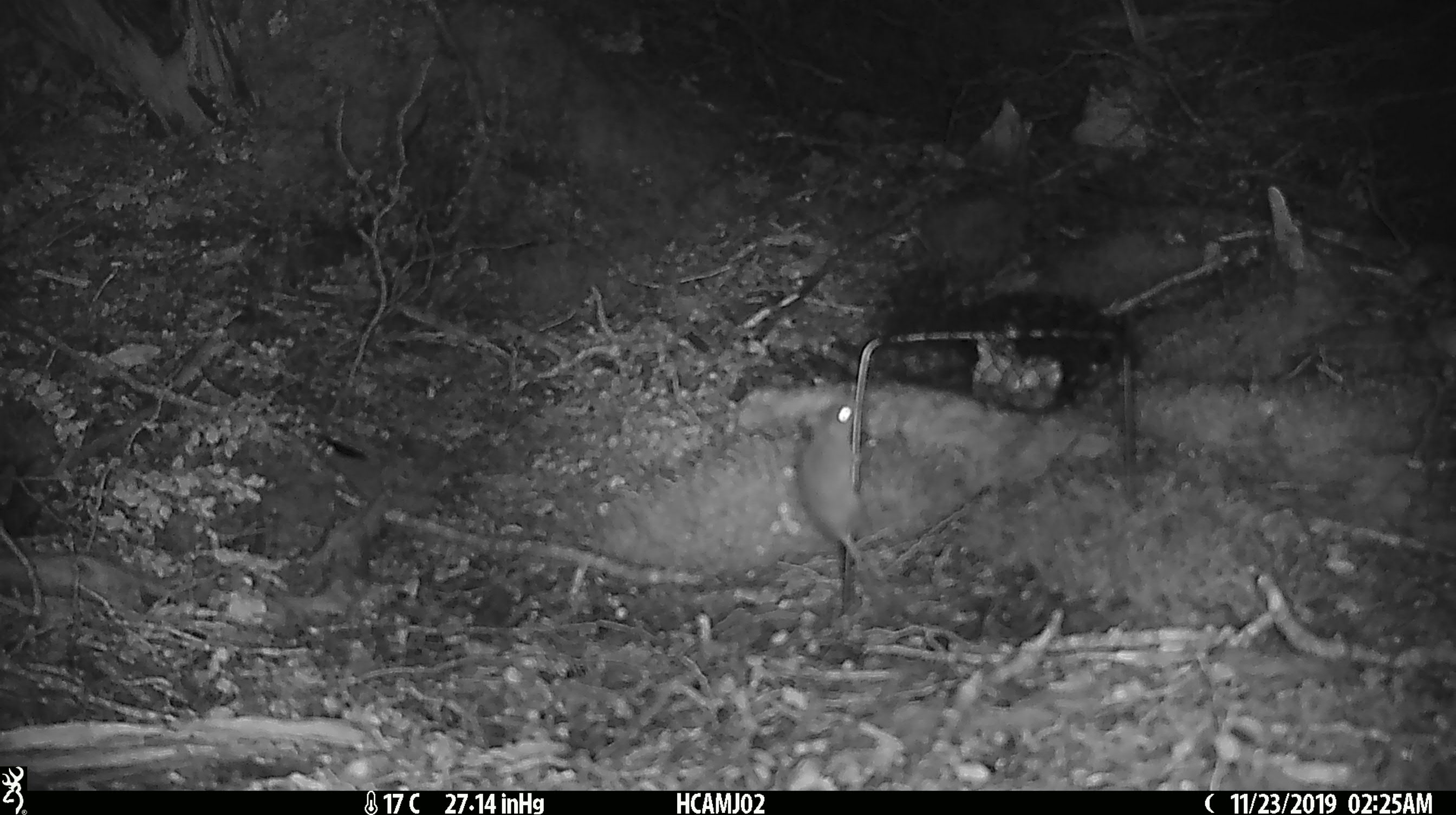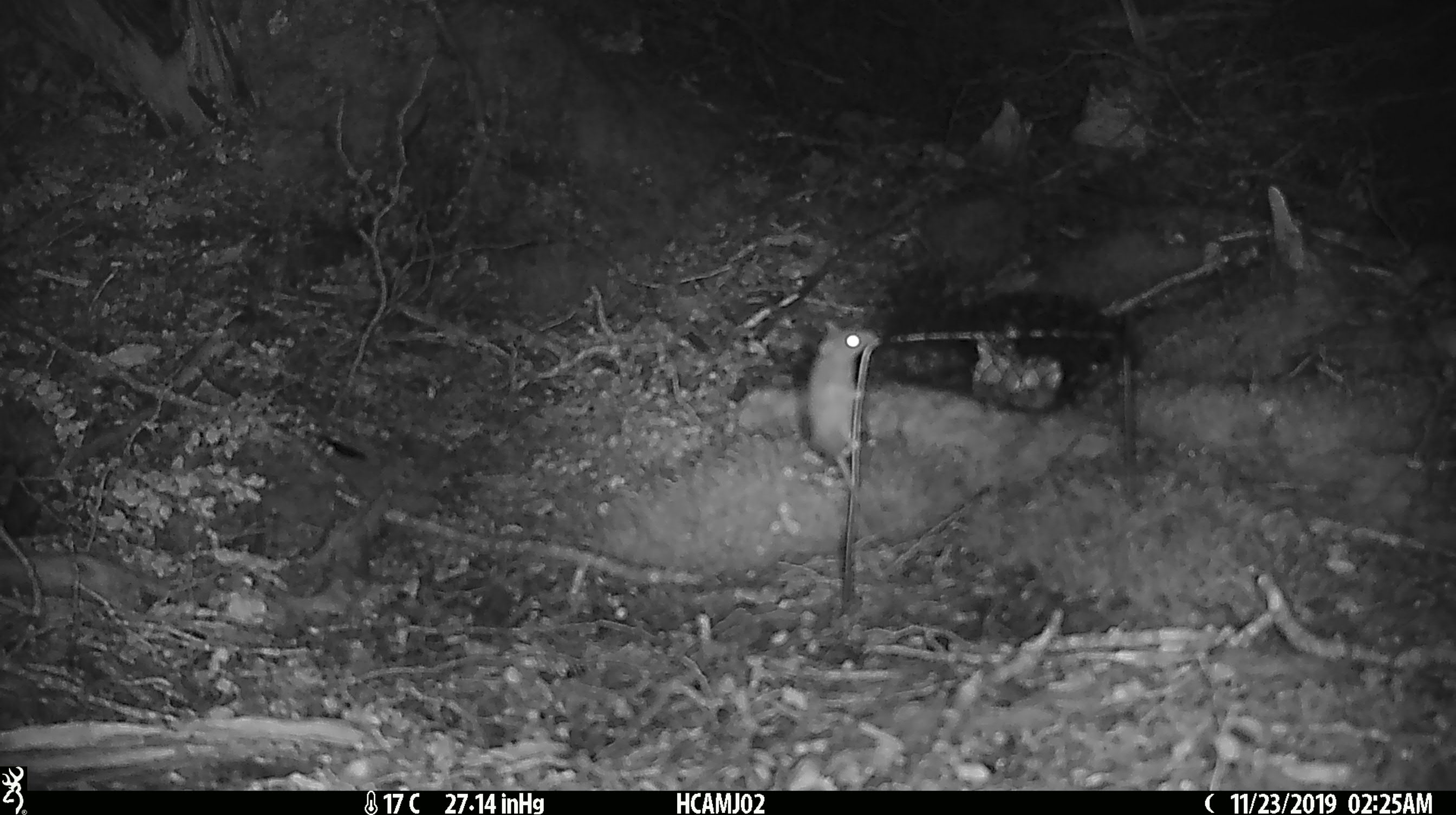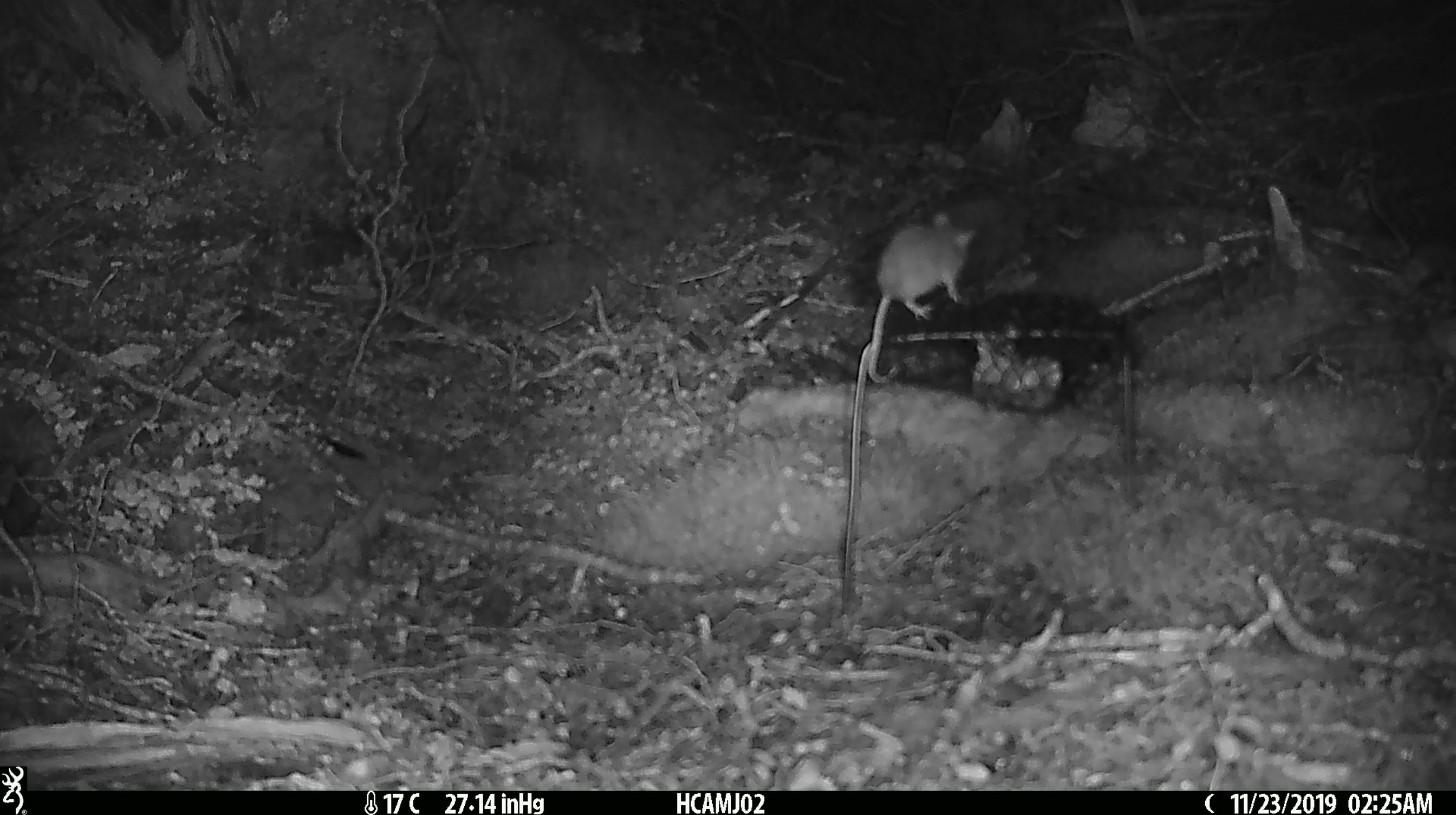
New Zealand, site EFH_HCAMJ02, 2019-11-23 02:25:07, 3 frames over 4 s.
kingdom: Animalia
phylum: Chordata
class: Mammalia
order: Rodentia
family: Muridae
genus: Mus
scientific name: Mus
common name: mouse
Mouse (Mus).